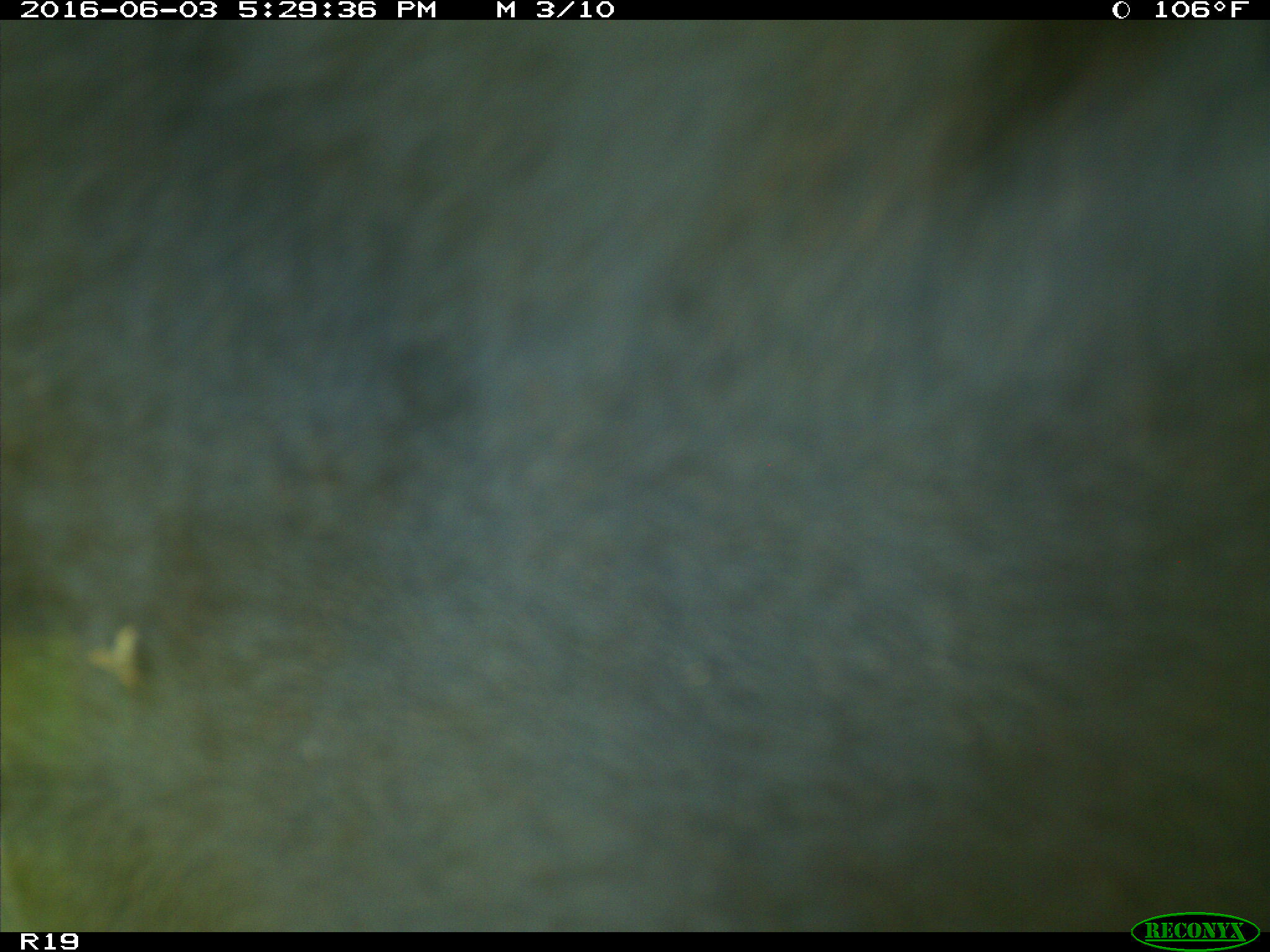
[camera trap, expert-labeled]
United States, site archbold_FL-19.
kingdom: Animalia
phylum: Chordata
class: Mammalia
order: Artiodactyla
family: Bovidae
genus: Bos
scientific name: Bos taurus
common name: domestic cow